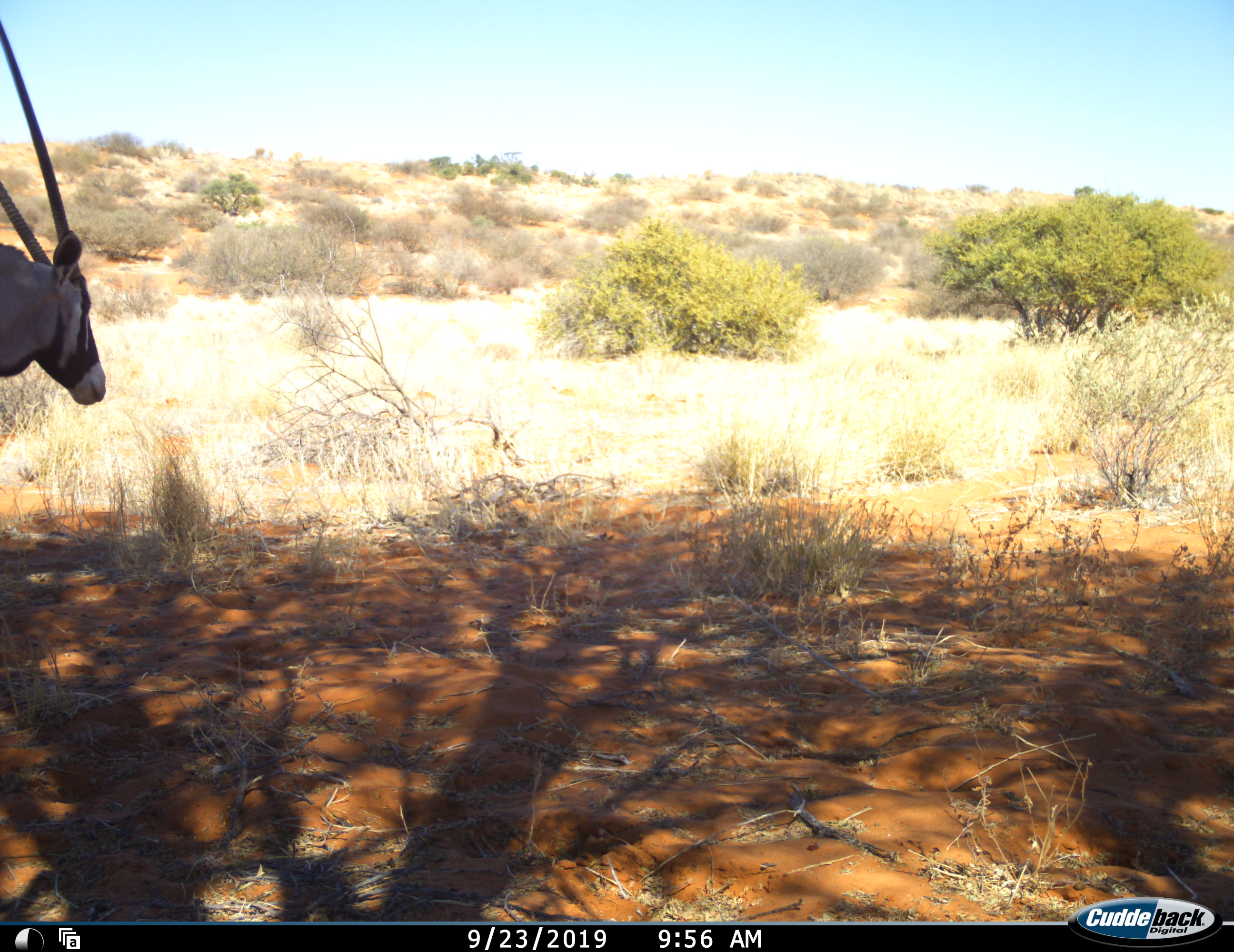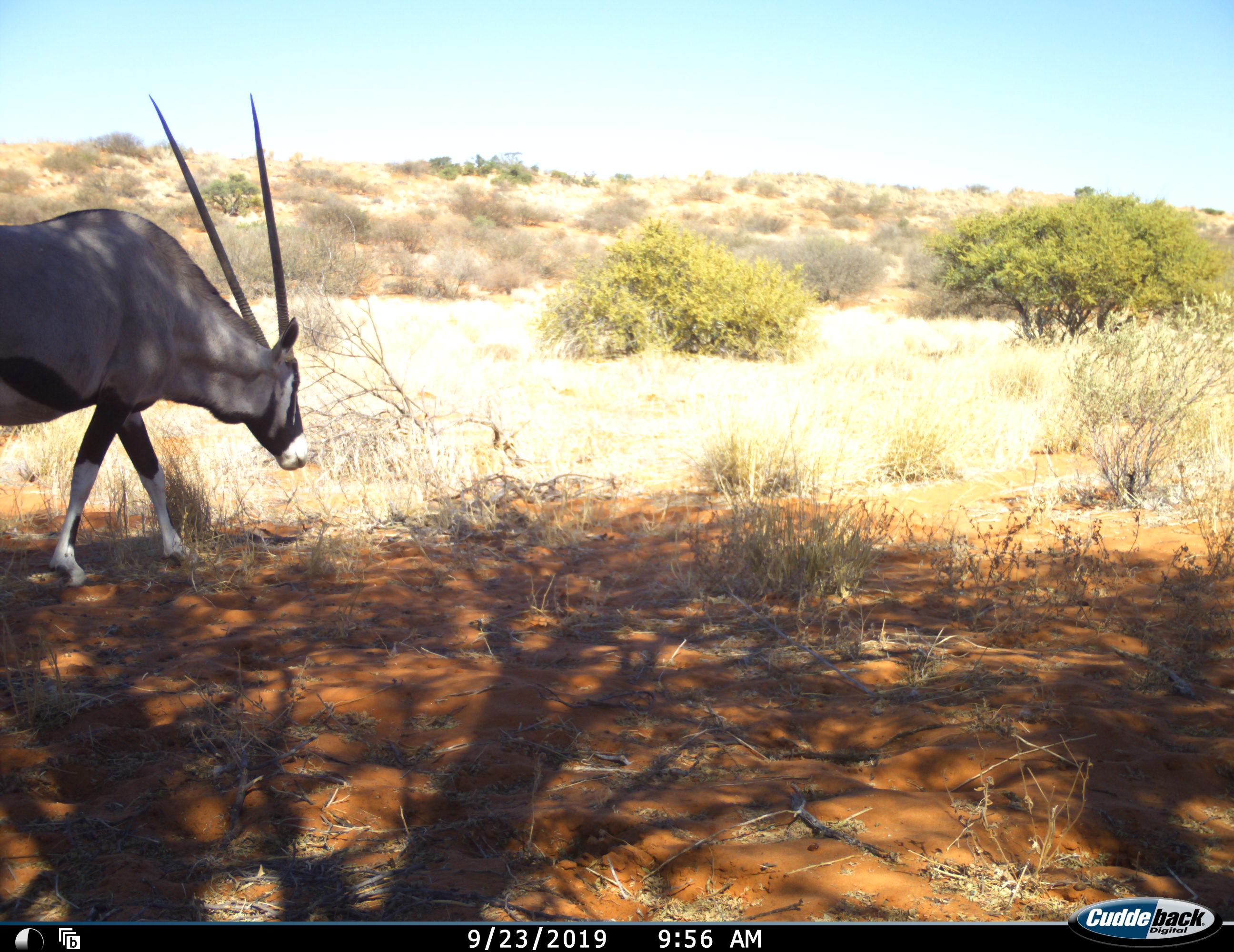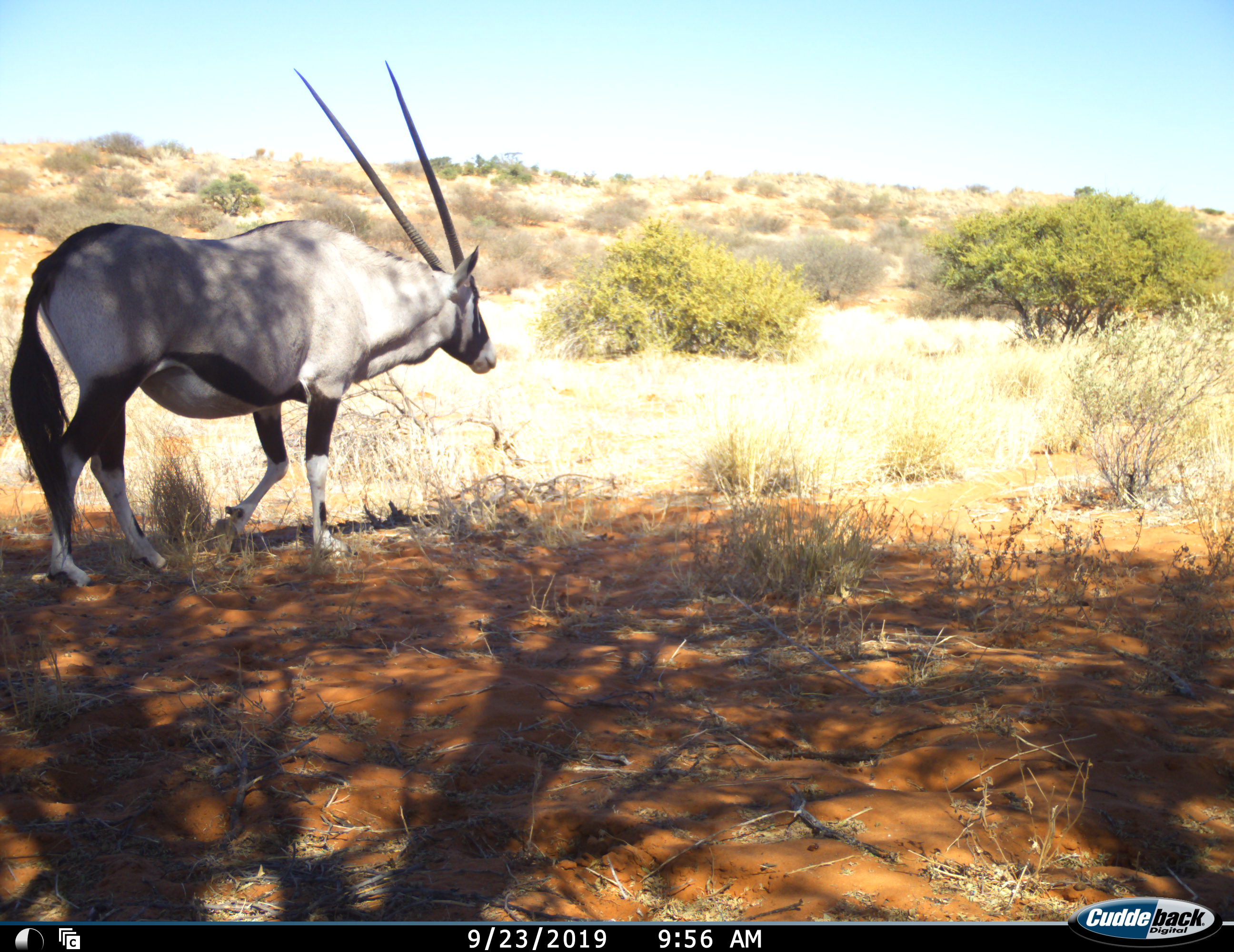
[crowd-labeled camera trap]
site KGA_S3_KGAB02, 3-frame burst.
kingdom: Animalia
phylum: Chordata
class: Mammalia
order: Artiodactyla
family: Bovidae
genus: Oryx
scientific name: Oryx gazella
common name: gemsbok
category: oryx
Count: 1.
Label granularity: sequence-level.